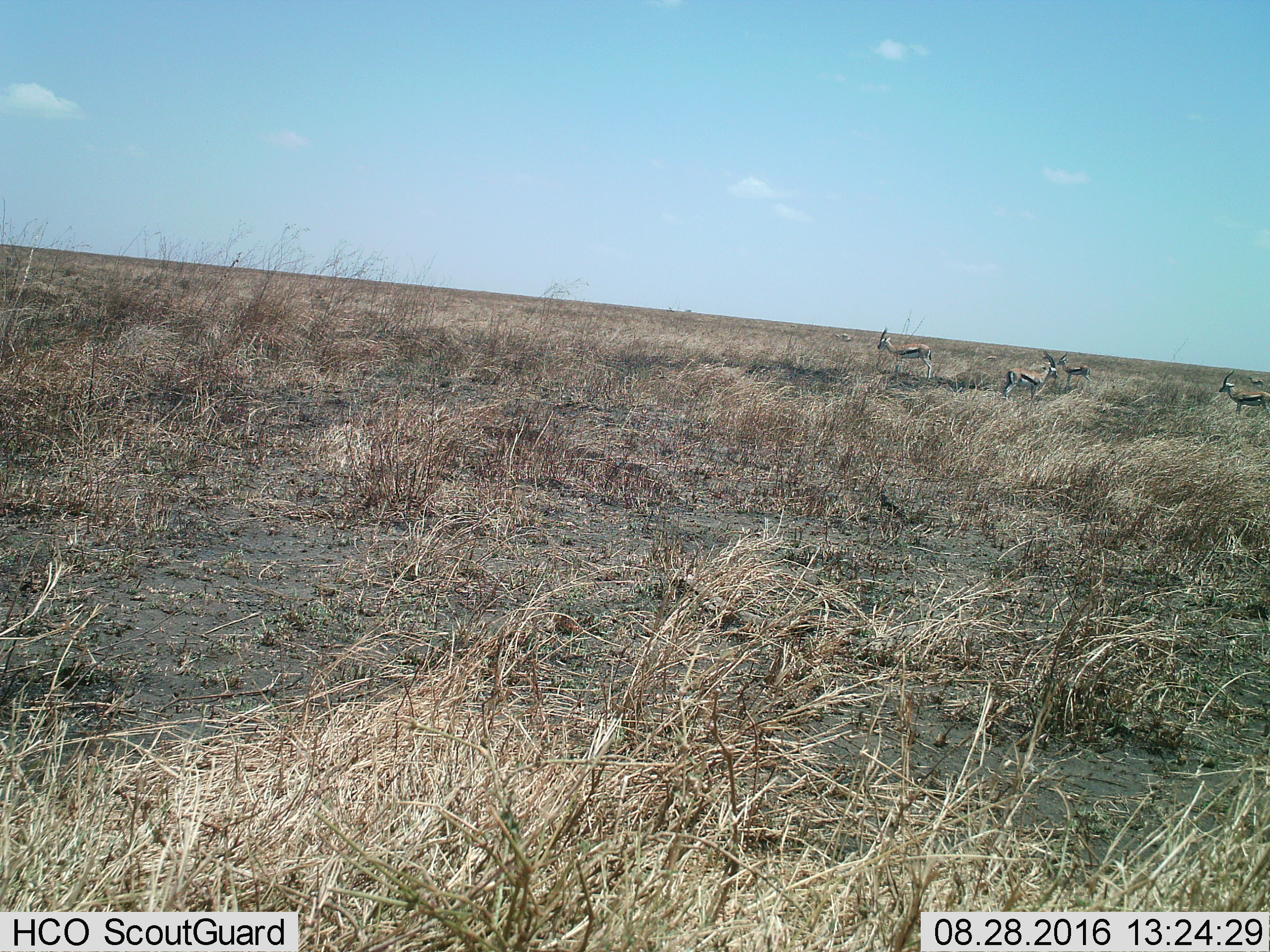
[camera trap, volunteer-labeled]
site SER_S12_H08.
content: unidentified animal